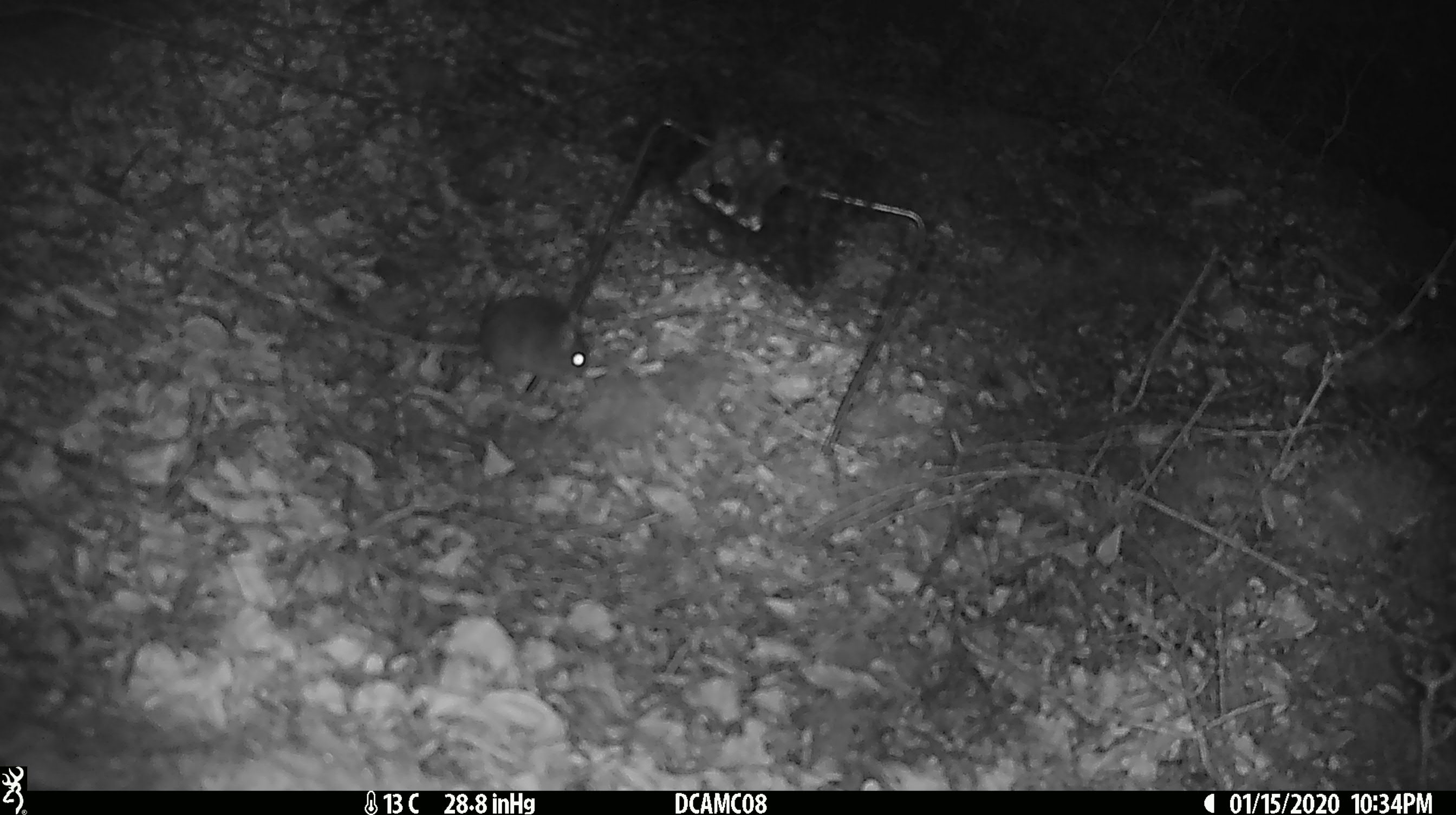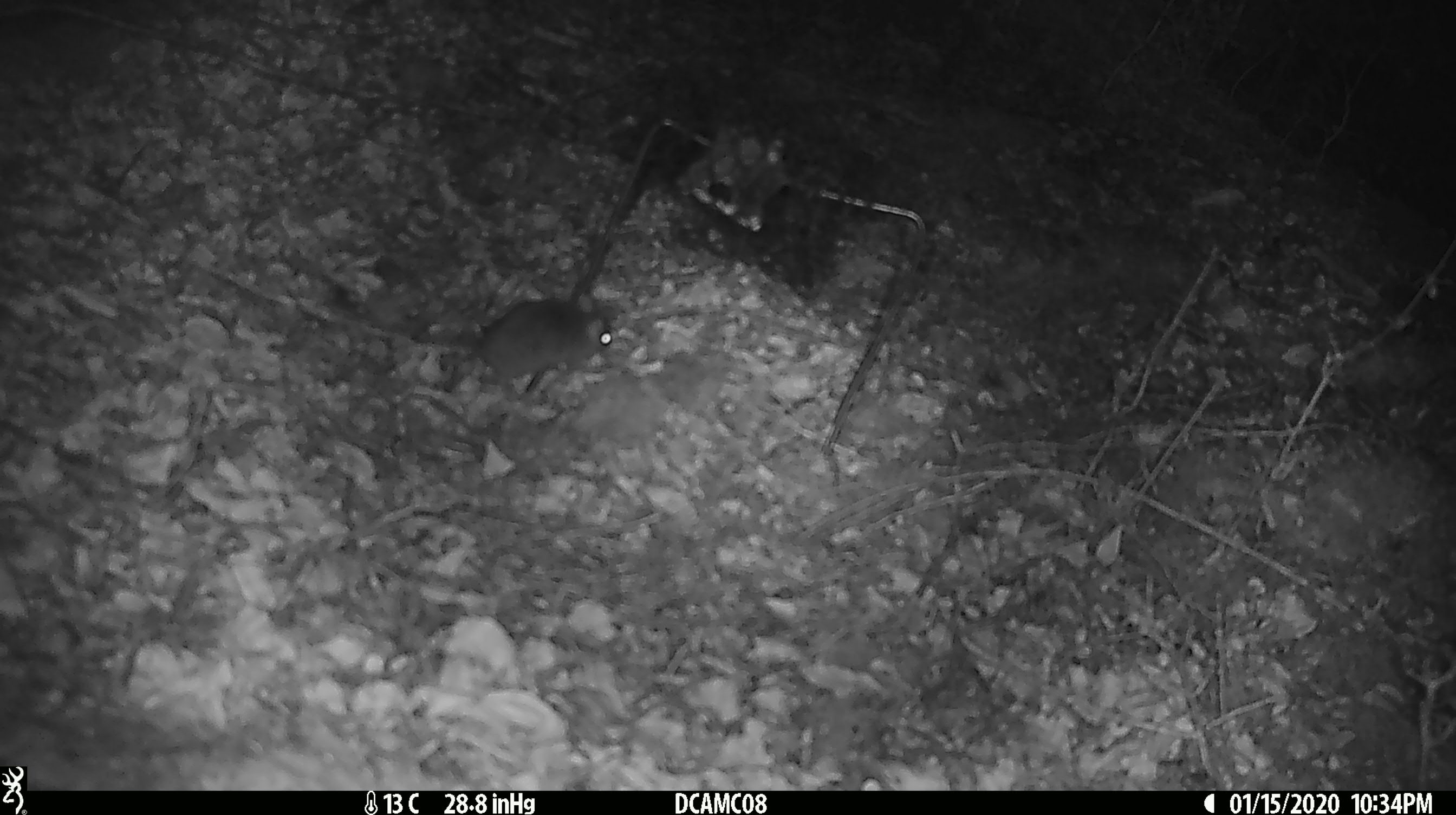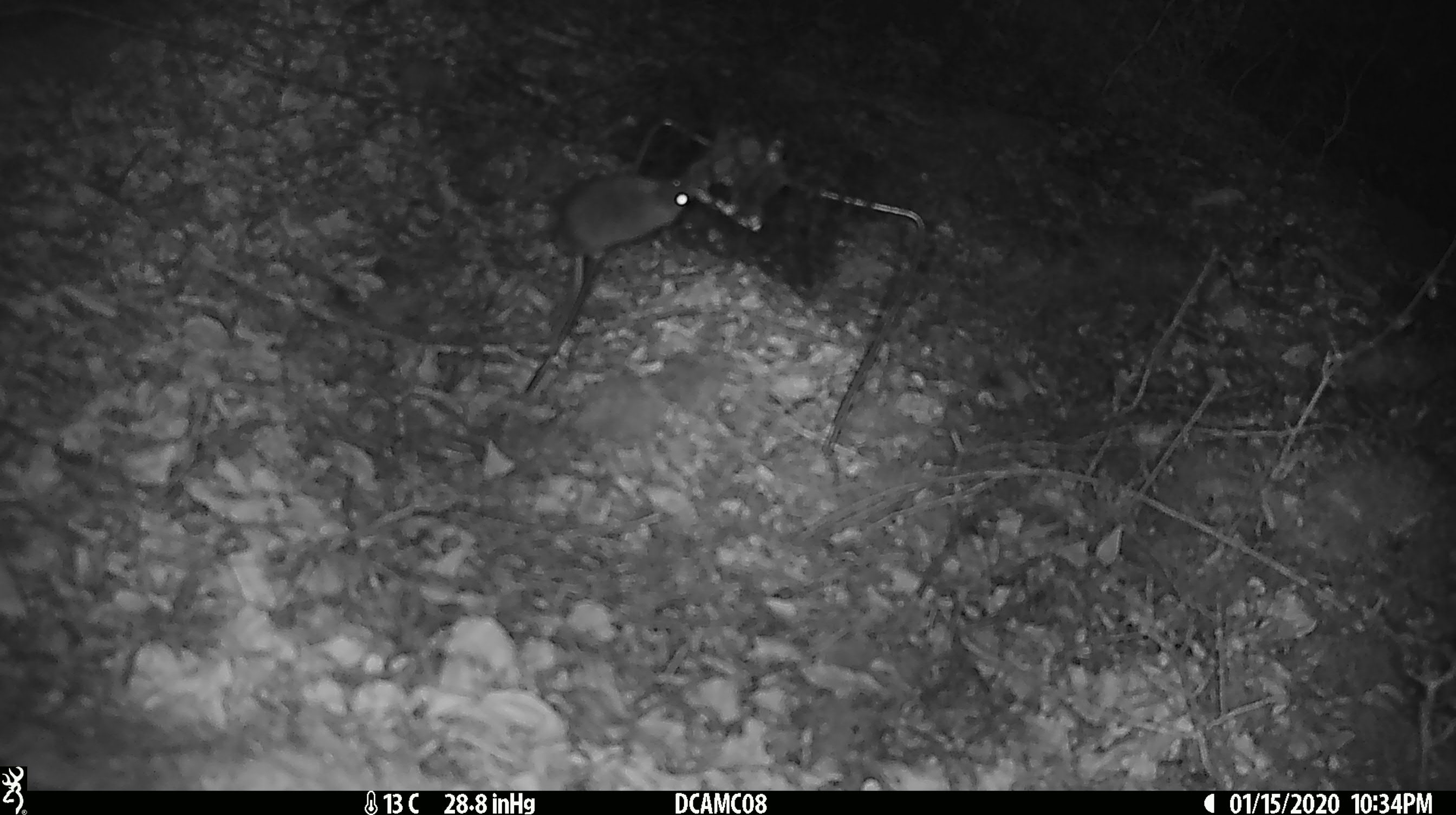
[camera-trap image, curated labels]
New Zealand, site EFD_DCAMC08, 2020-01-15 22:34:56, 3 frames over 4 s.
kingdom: Animalia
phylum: Chordata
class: Mammalia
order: Rodentia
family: Muridae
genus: Mus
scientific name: Mus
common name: mouse